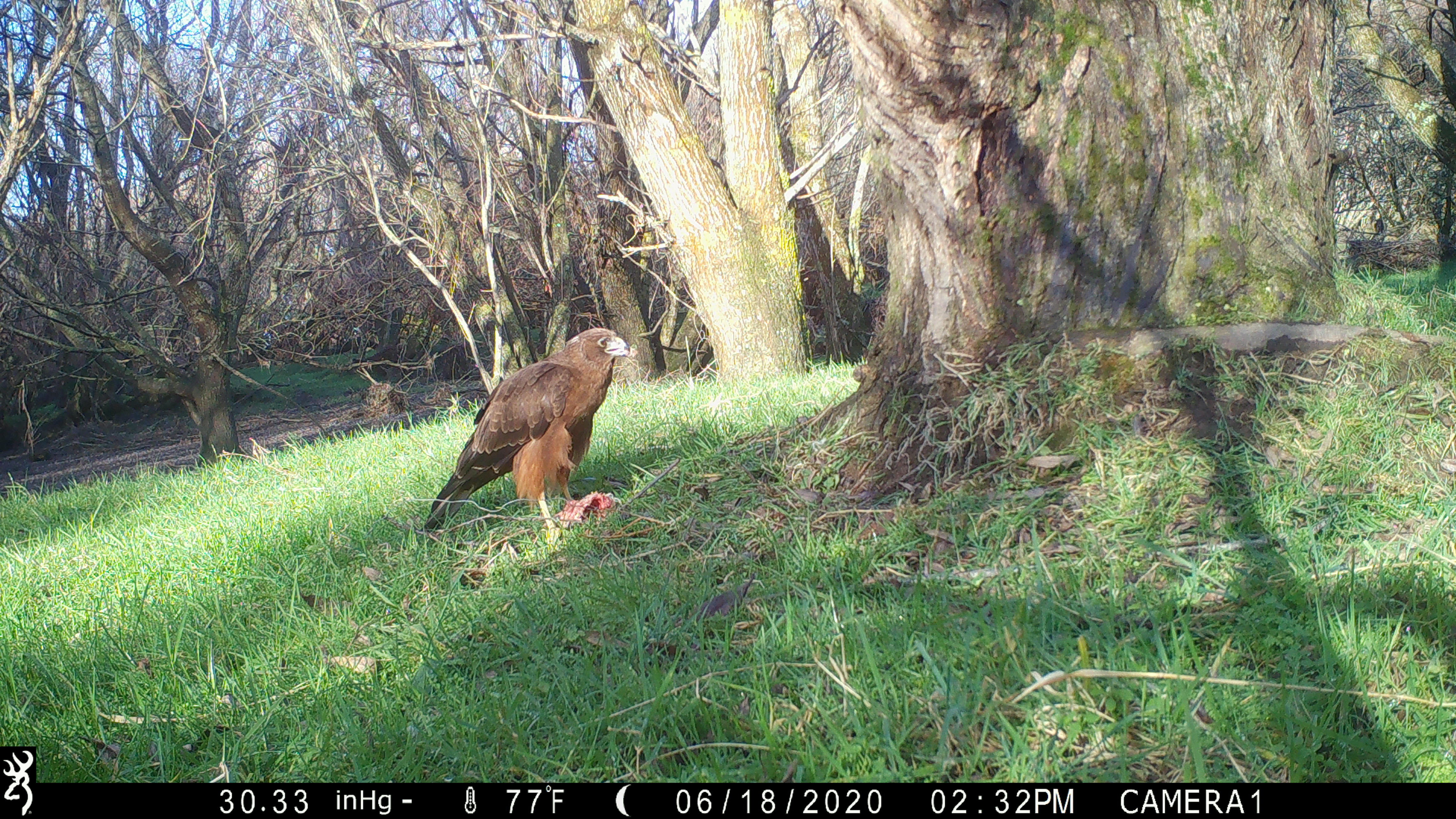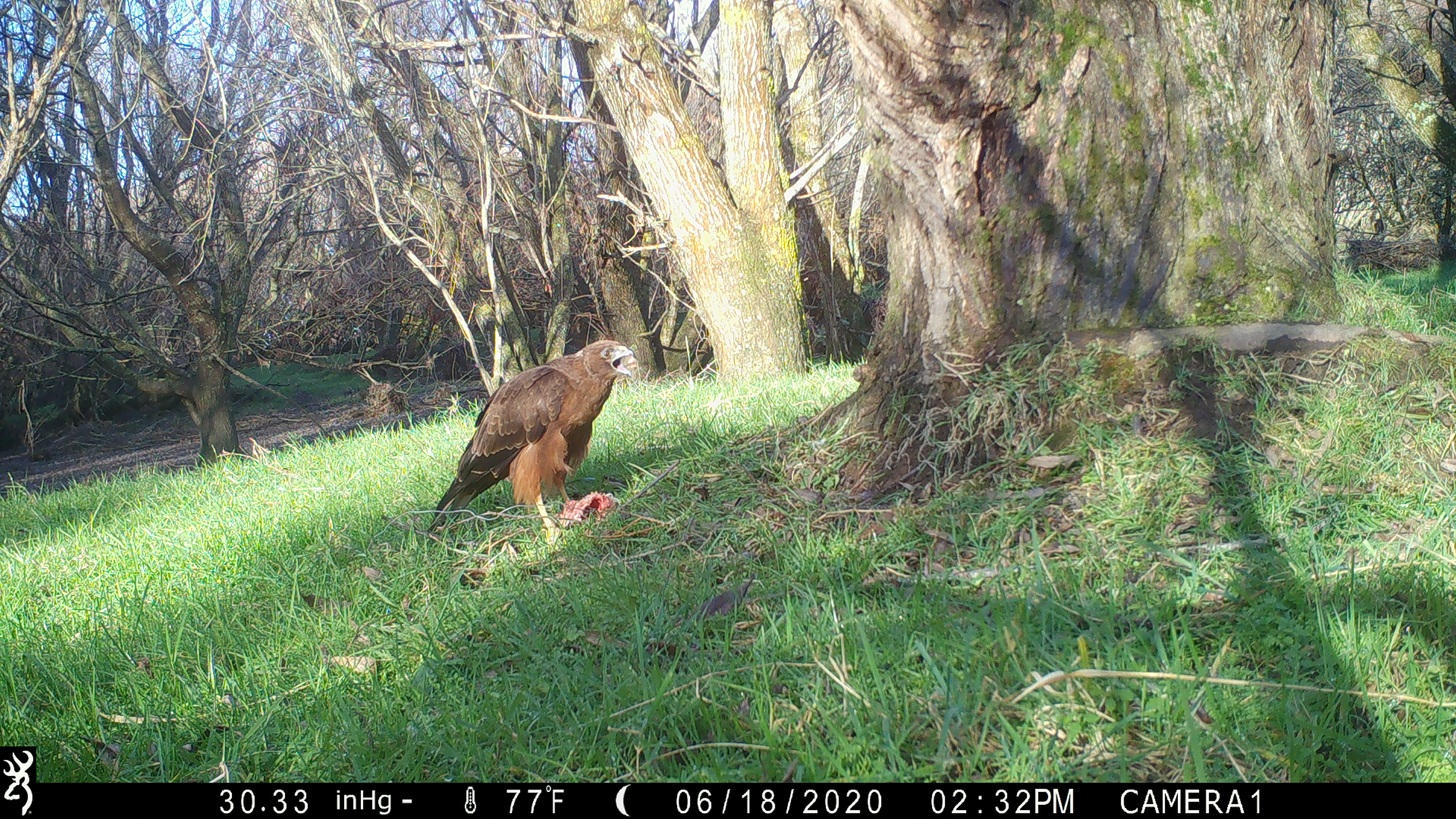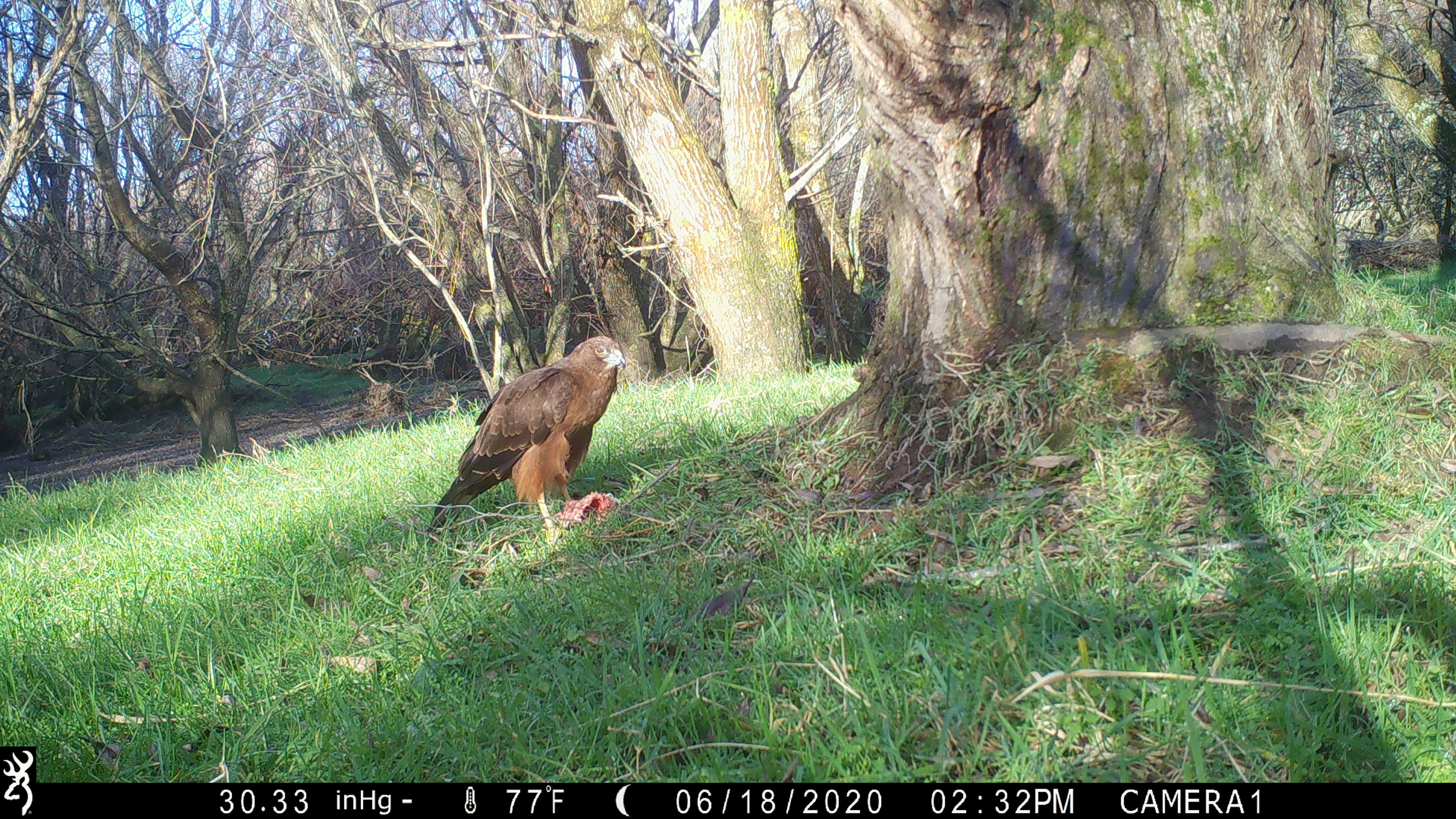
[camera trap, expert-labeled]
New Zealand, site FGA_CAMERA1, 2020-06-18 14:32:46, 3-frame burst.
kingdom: Animalia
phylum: Chordata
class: Aves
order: Accipitriformes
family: Accipitridae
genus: Circus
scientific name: Circus approximans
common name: swamp harrier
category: harrier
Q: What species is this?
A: Harrier (swamp harrier) (Circus approximans).